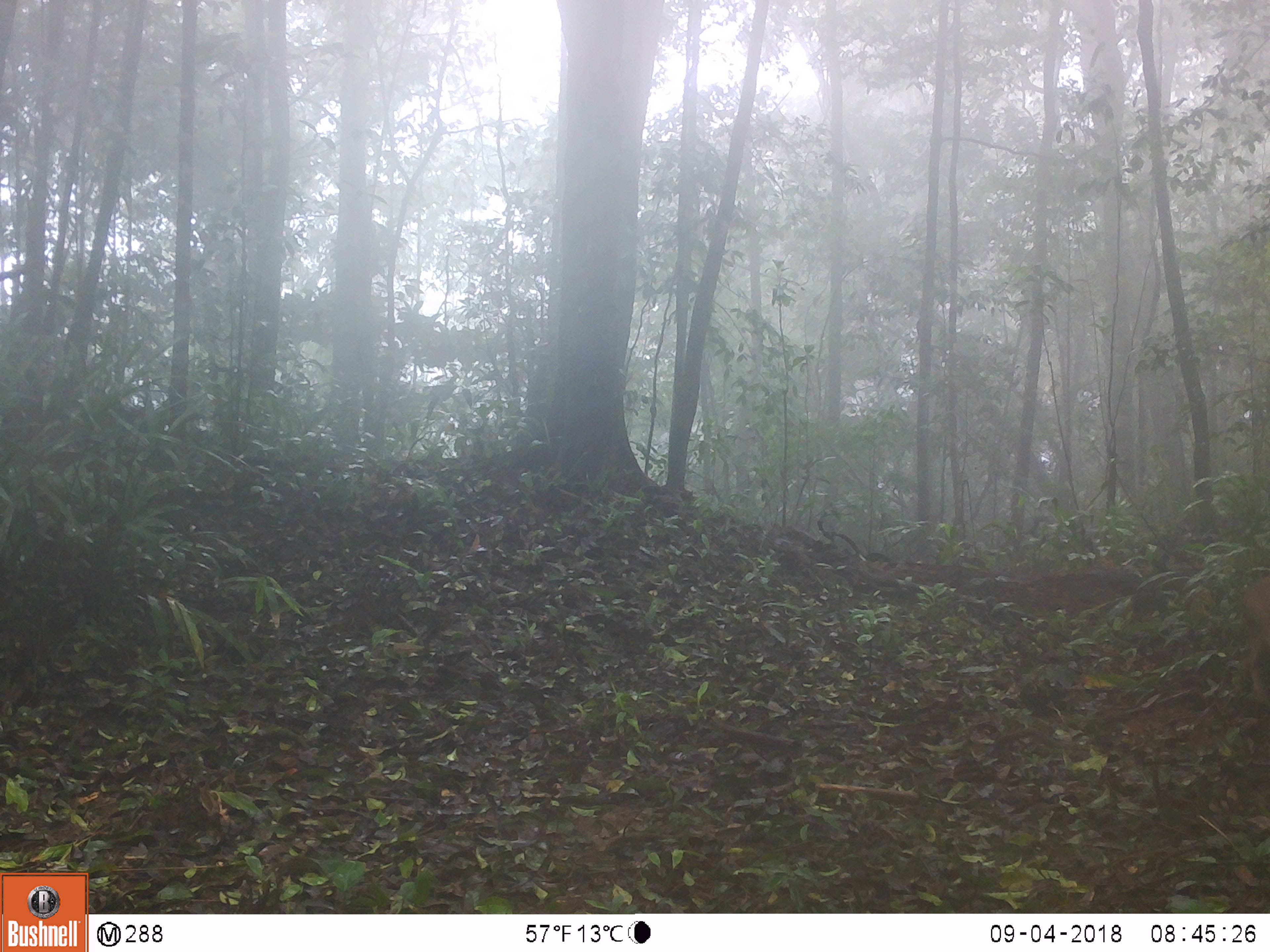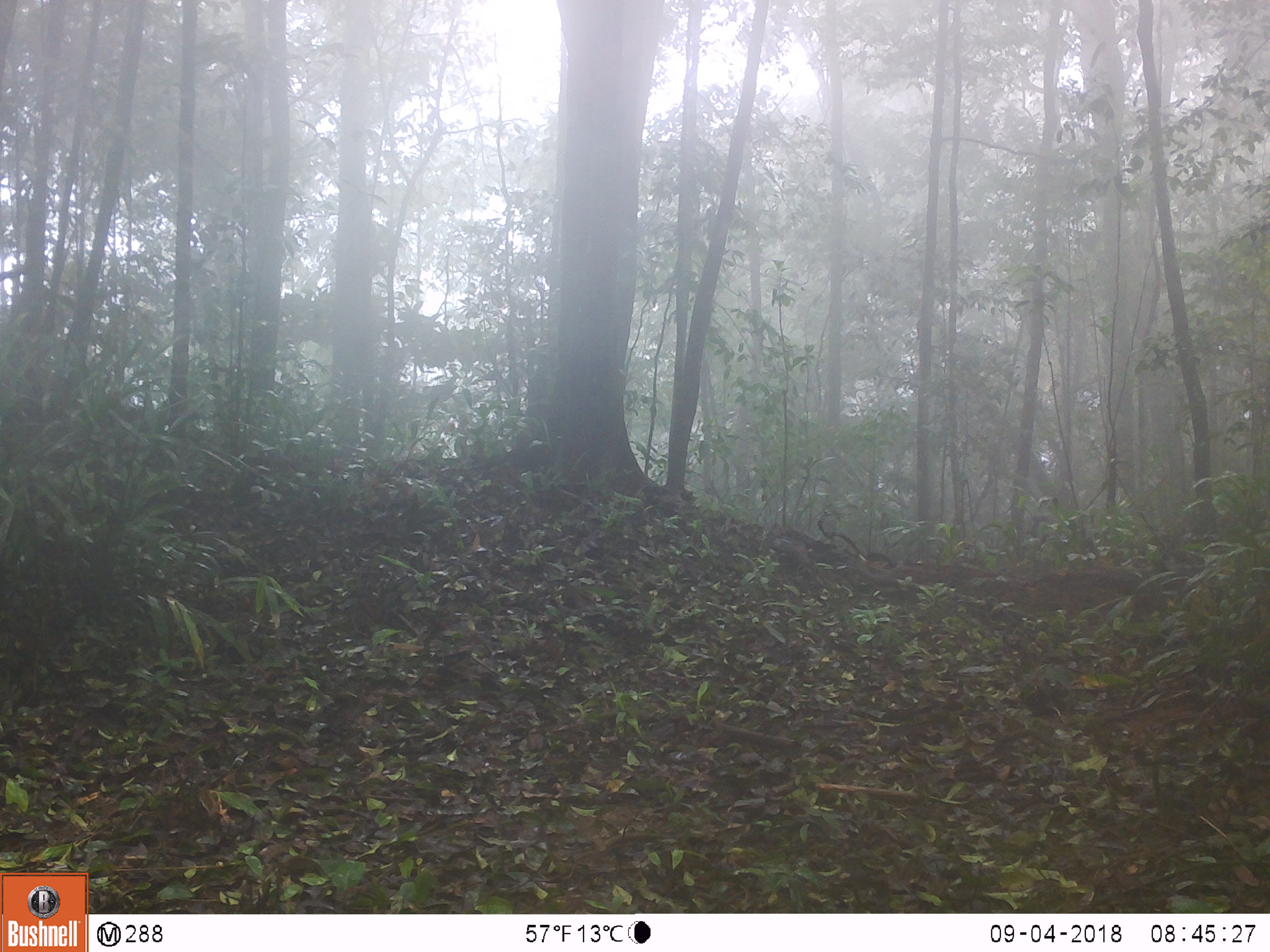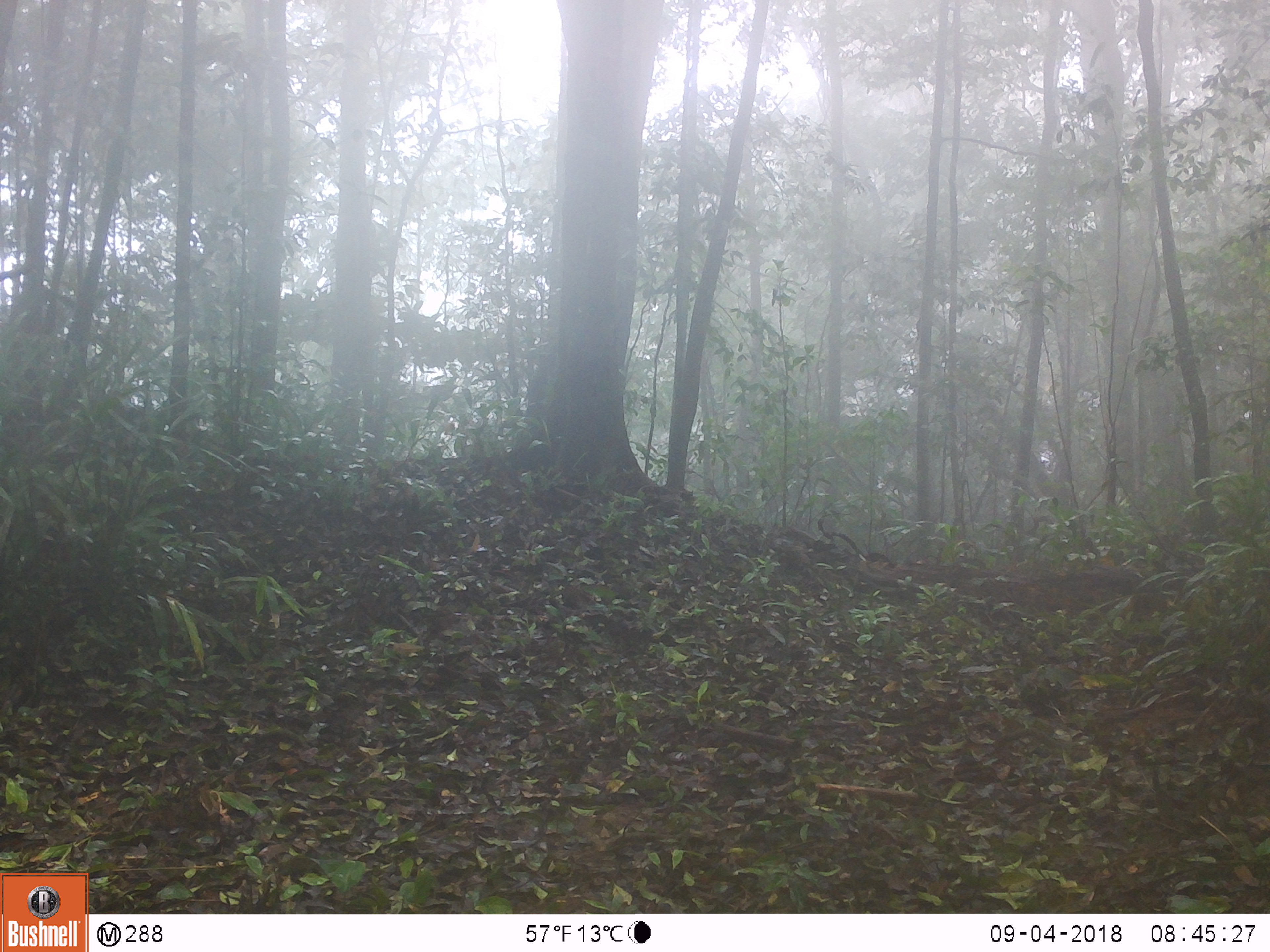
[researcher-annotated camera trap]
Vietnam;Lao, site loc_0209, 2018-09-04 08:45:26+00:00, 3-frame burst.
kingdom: Animalia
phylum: Chordata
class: Mammalia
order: Artiodactyla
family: Suidae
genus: Sus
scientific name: Sus scrofa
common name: eurasian wild pig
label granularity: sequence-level